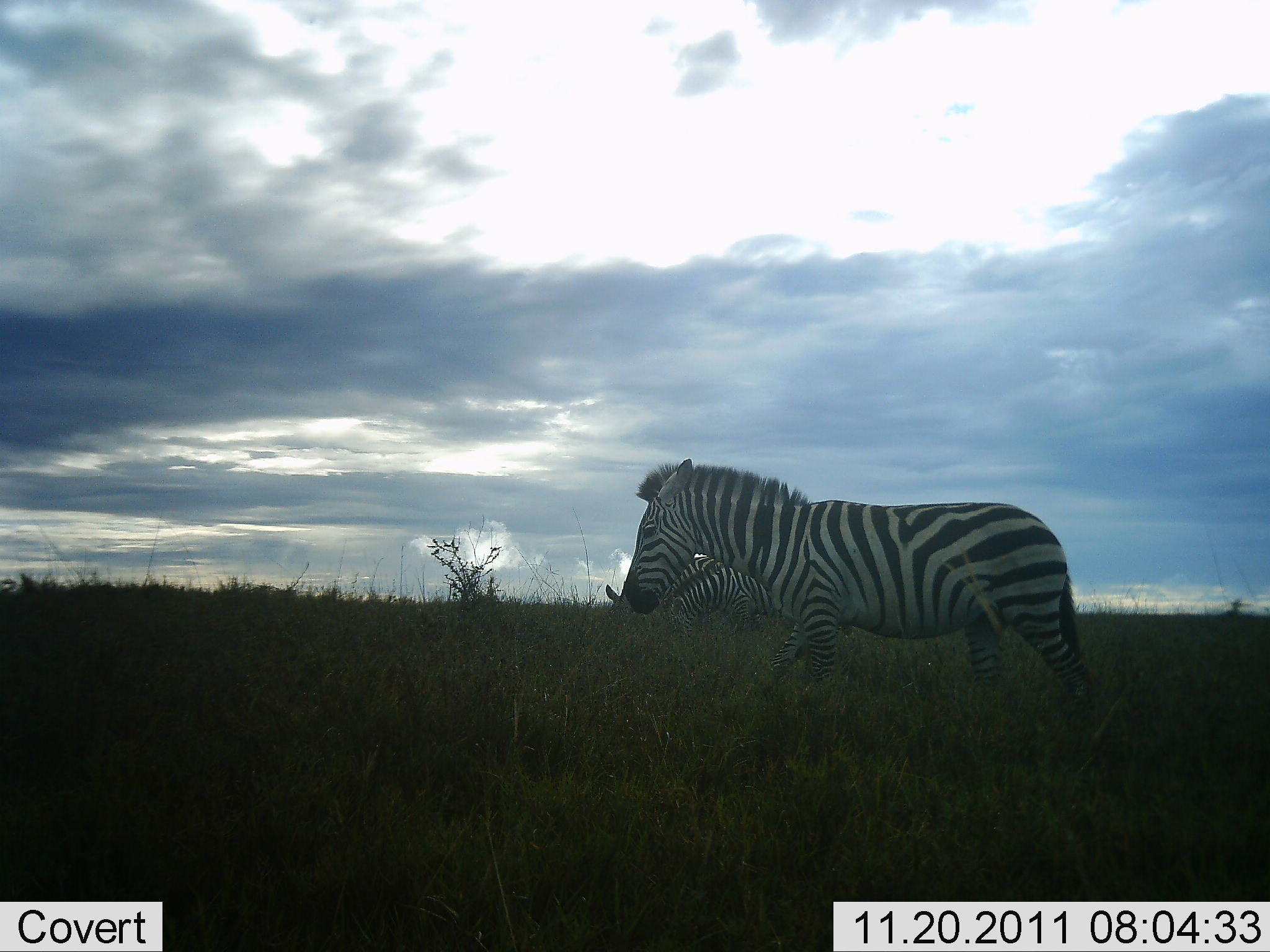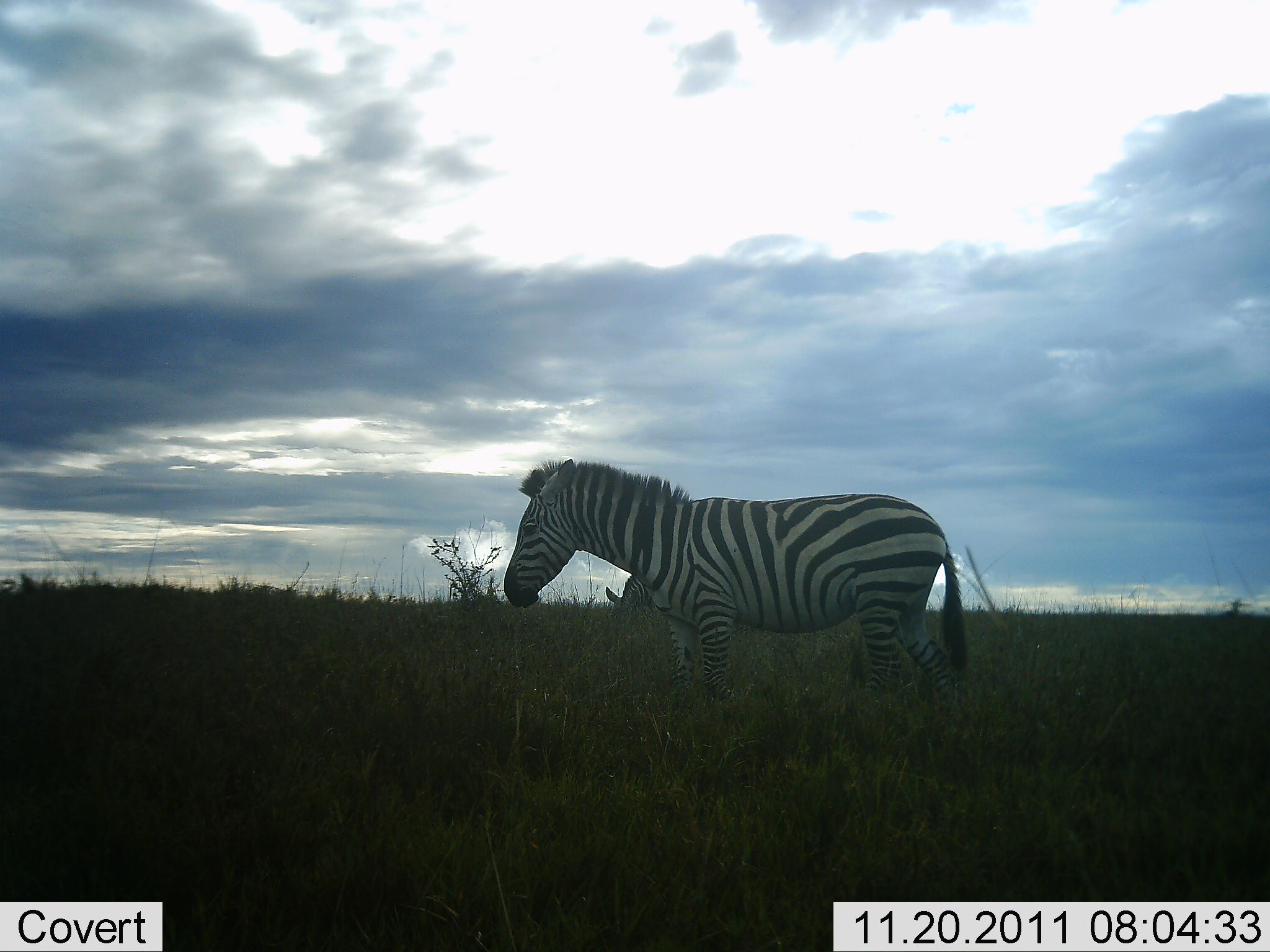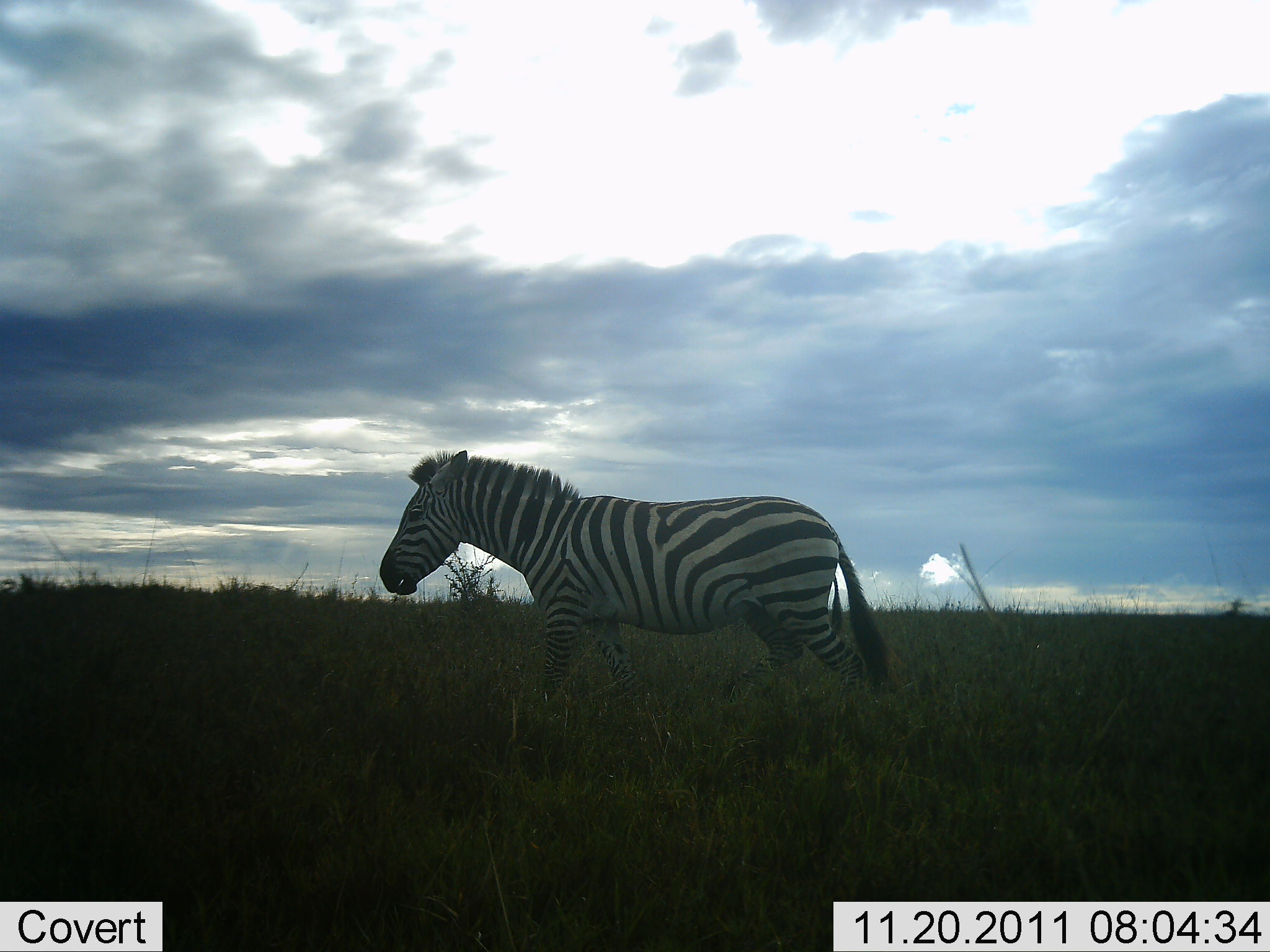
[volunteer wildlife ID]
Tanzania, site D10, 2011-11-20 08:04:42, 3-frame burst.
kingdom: Animalia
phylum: Chordata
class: Mammalia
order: Perissodactyla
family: Equidae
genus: Equus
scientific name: Equus quagga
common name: plains zebra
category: zebra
Zebra (plains zebra) (Equus quagga), count 1. Behavior (volunteer vote fractions): standing 17%, resting 0%, moving 83%, interacting 0%. Young present (vote fraction): 0%. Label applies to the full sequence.